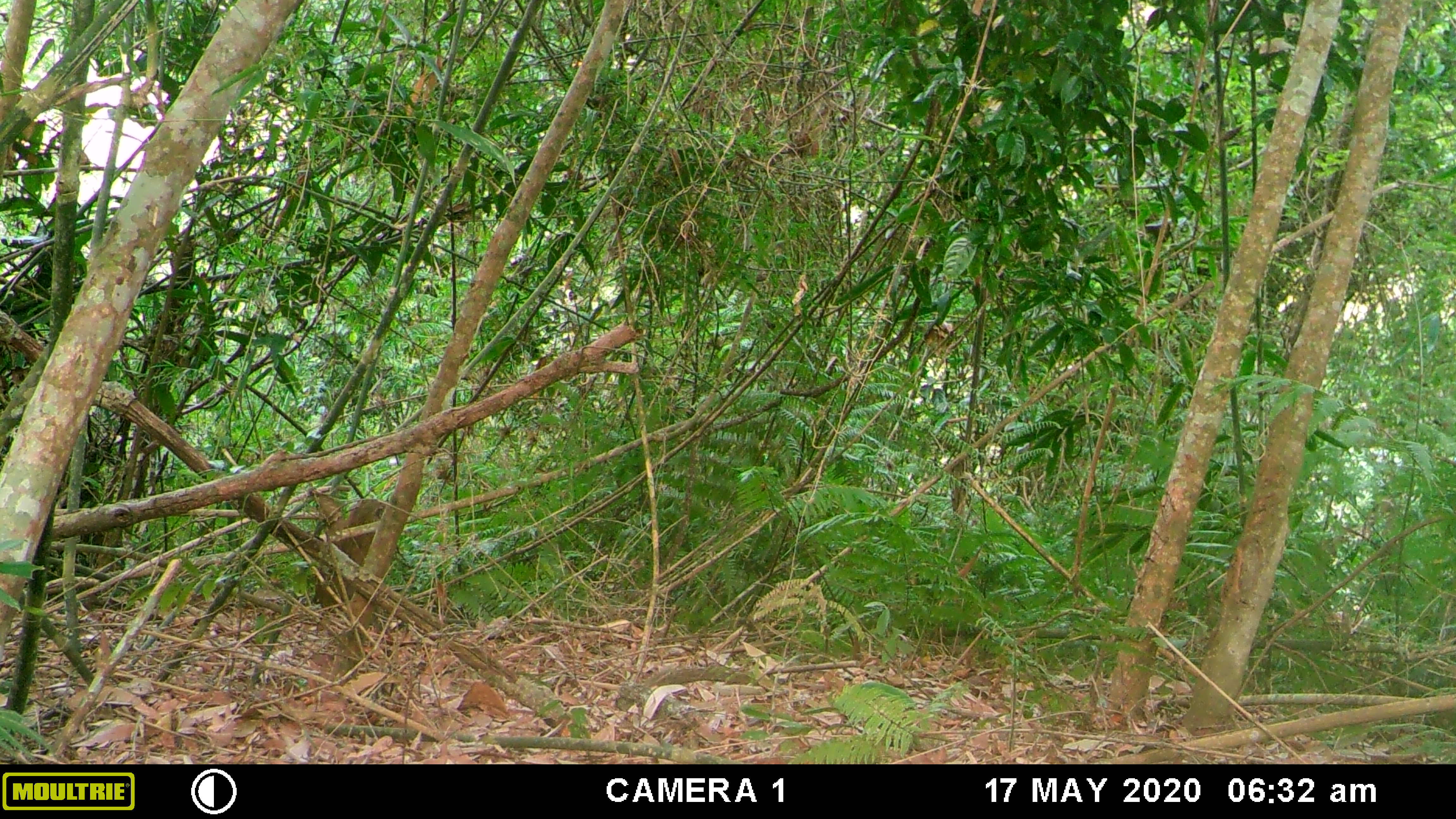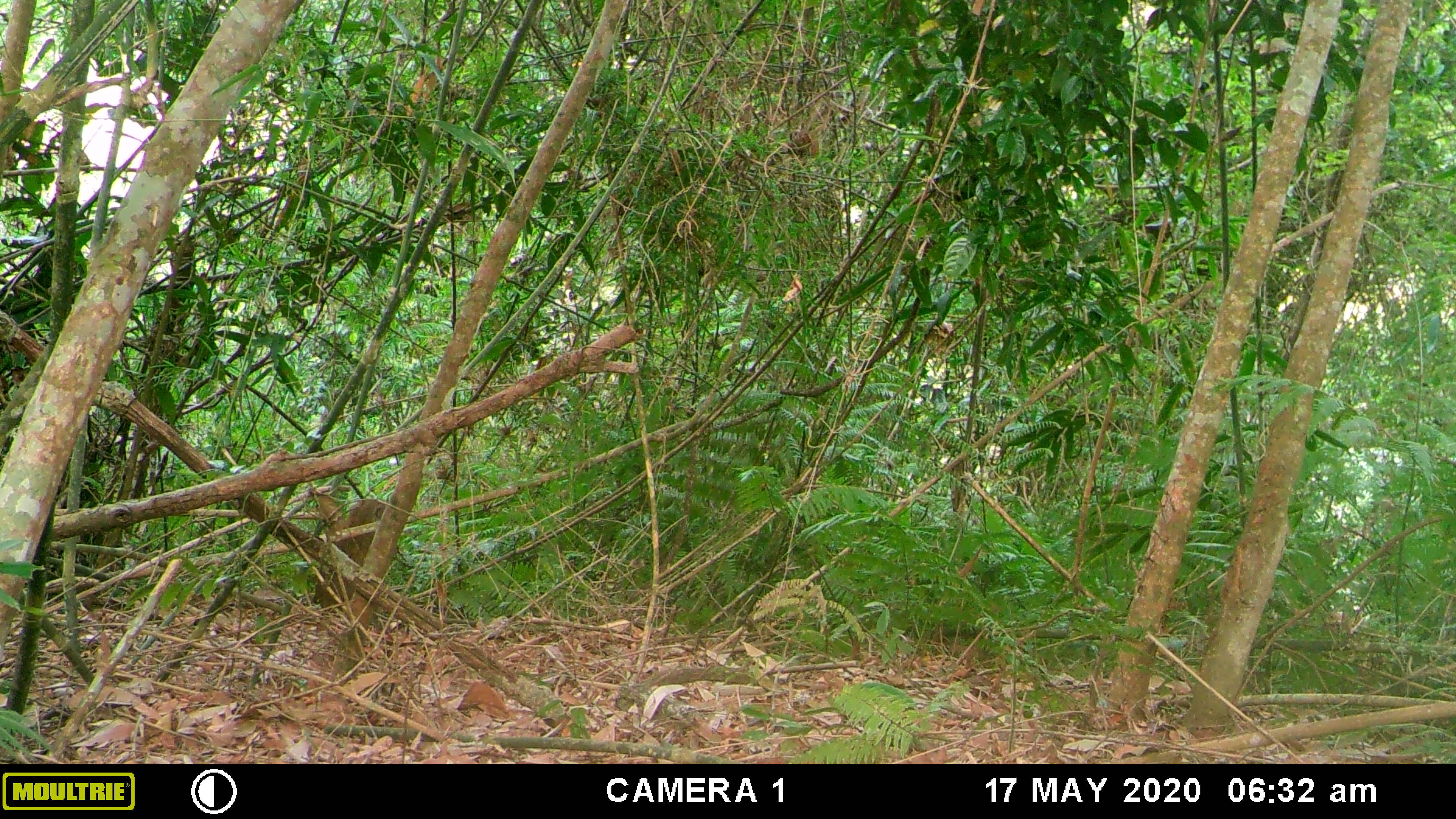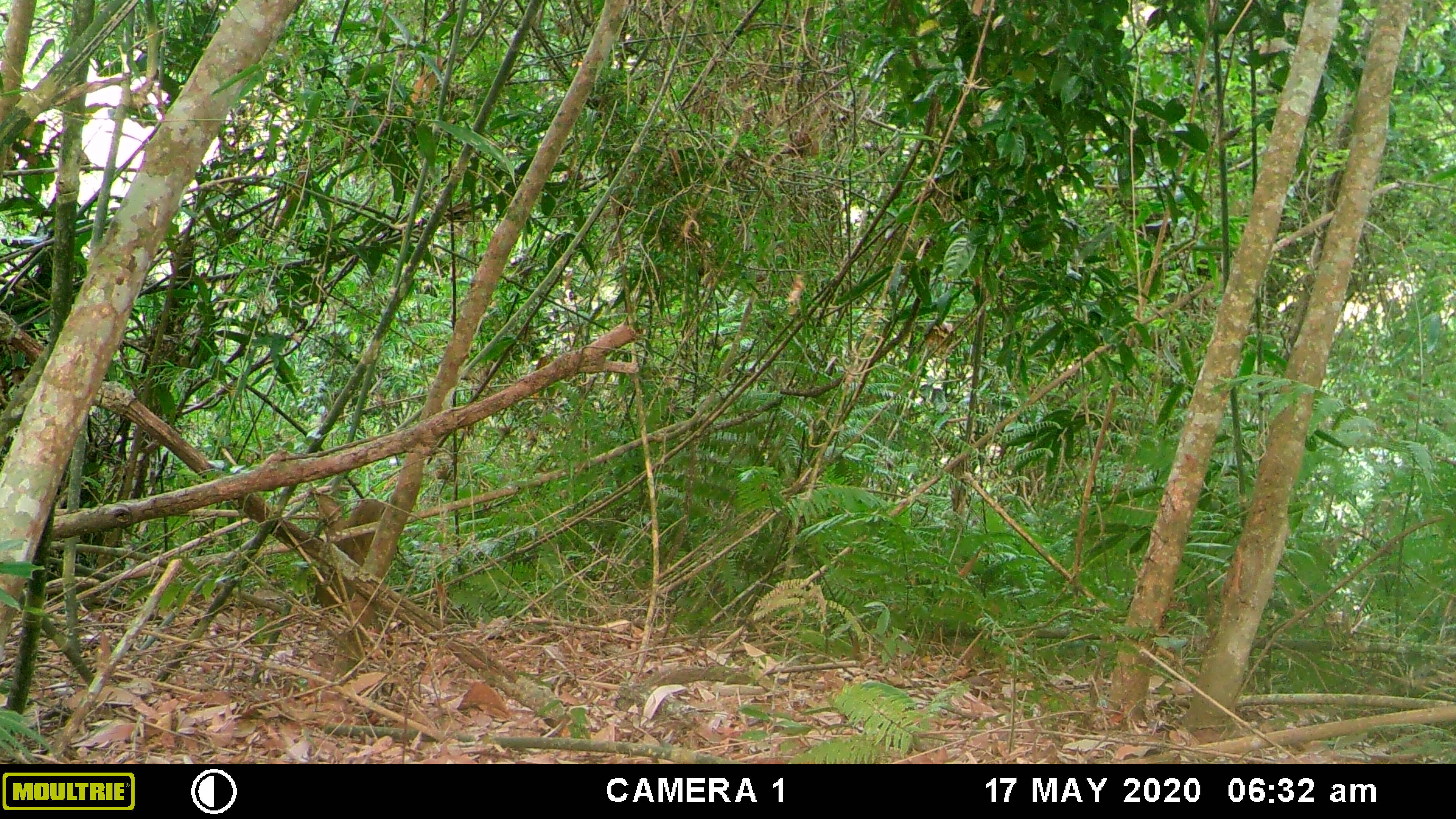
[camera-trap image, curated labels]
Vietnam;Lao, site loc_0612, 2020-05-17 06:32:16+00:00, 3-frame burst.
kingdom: Animalia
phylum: Chordata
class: Mammalia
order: Primates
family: Cercopithecidae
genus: Macaca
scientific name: Macaca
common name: macaques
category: assam or rhesus macaque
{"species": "assam or rhesus macaque (macaques) (Macaca)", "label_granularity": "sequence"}